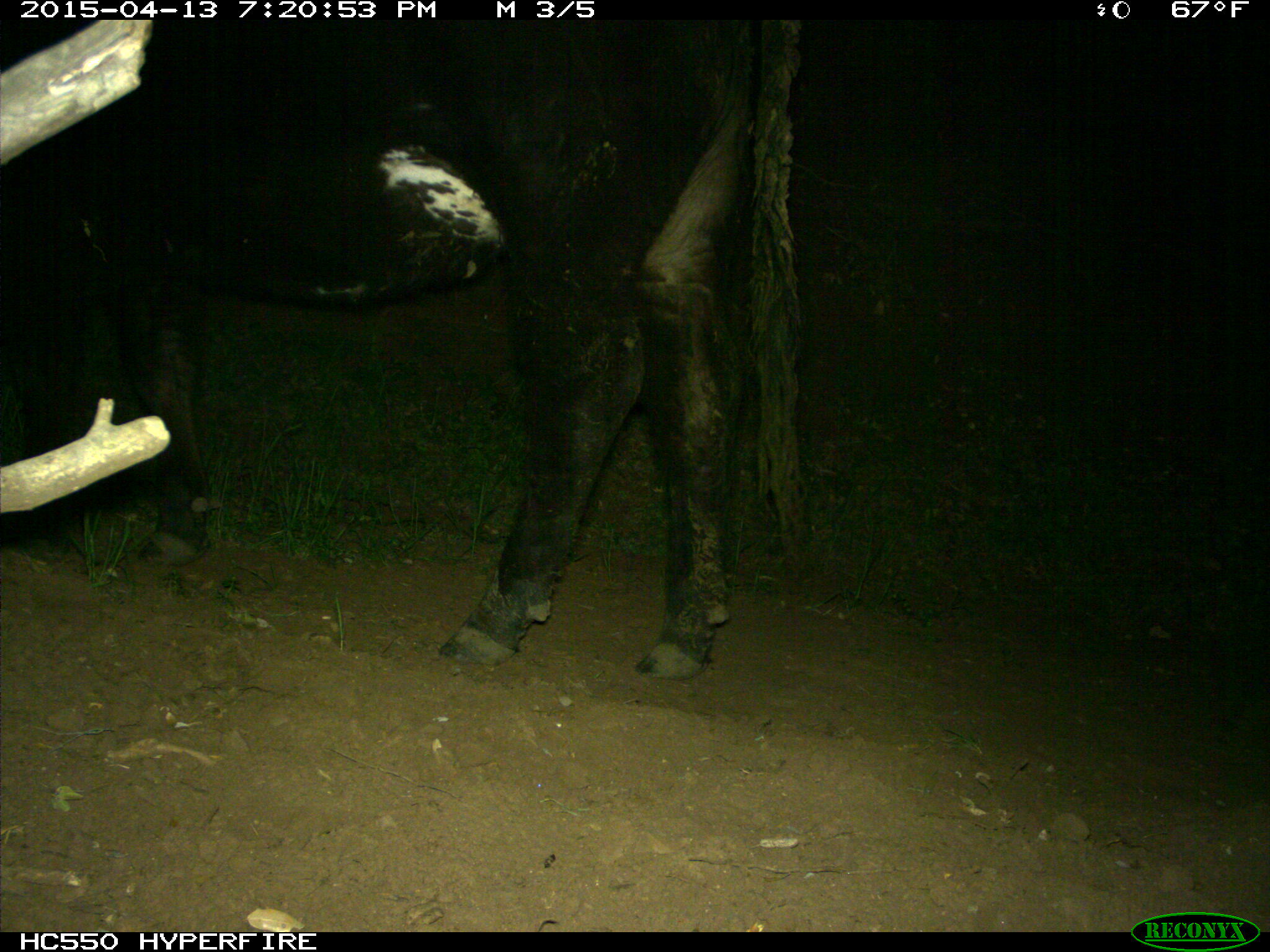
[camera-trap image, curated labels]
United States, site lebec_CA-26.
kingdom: Animalia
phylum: Chordata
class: Mammalia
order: Artiodactyla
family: Bovidae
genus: Bos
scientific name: Bos taurus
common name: domestic cow